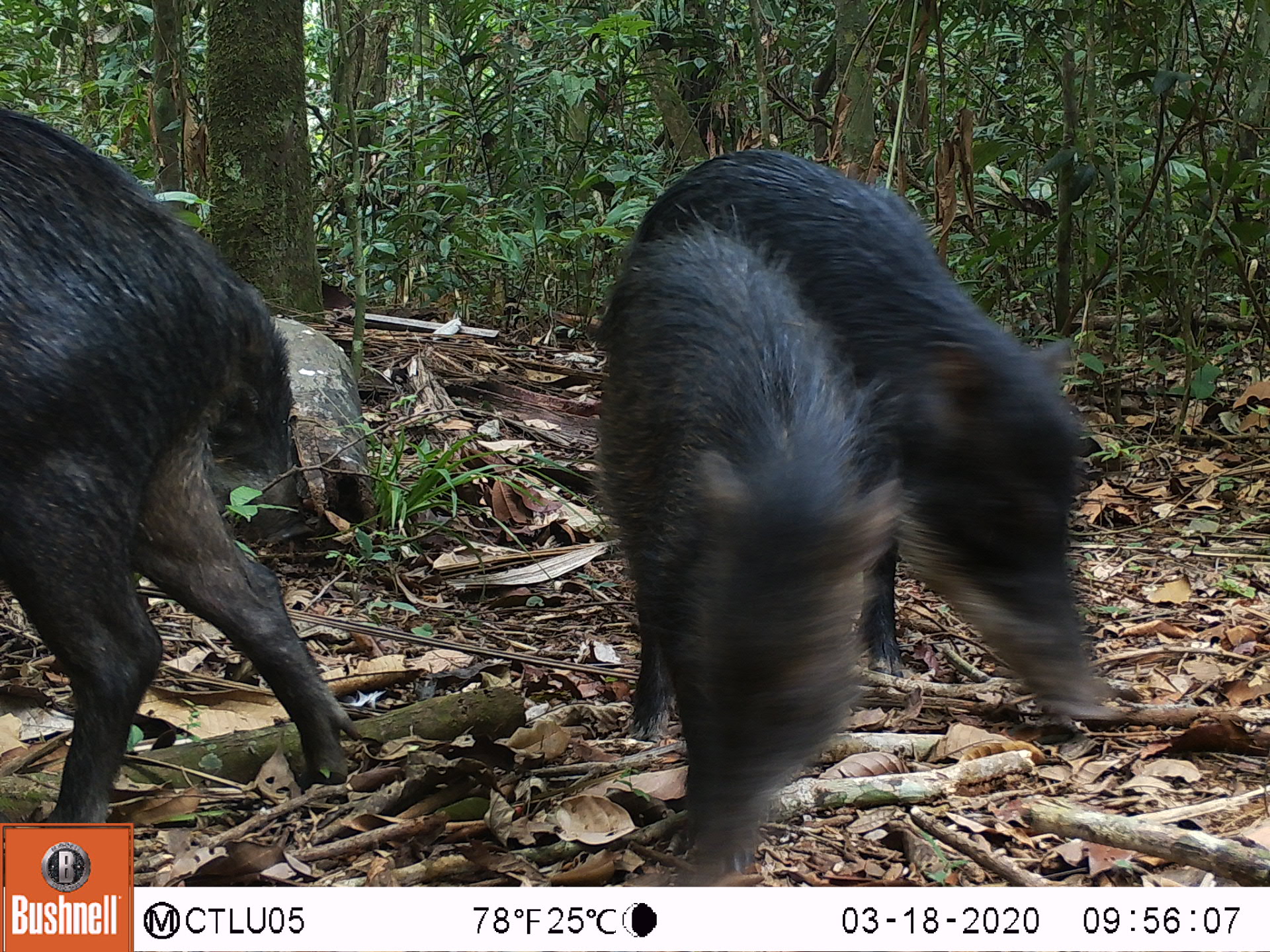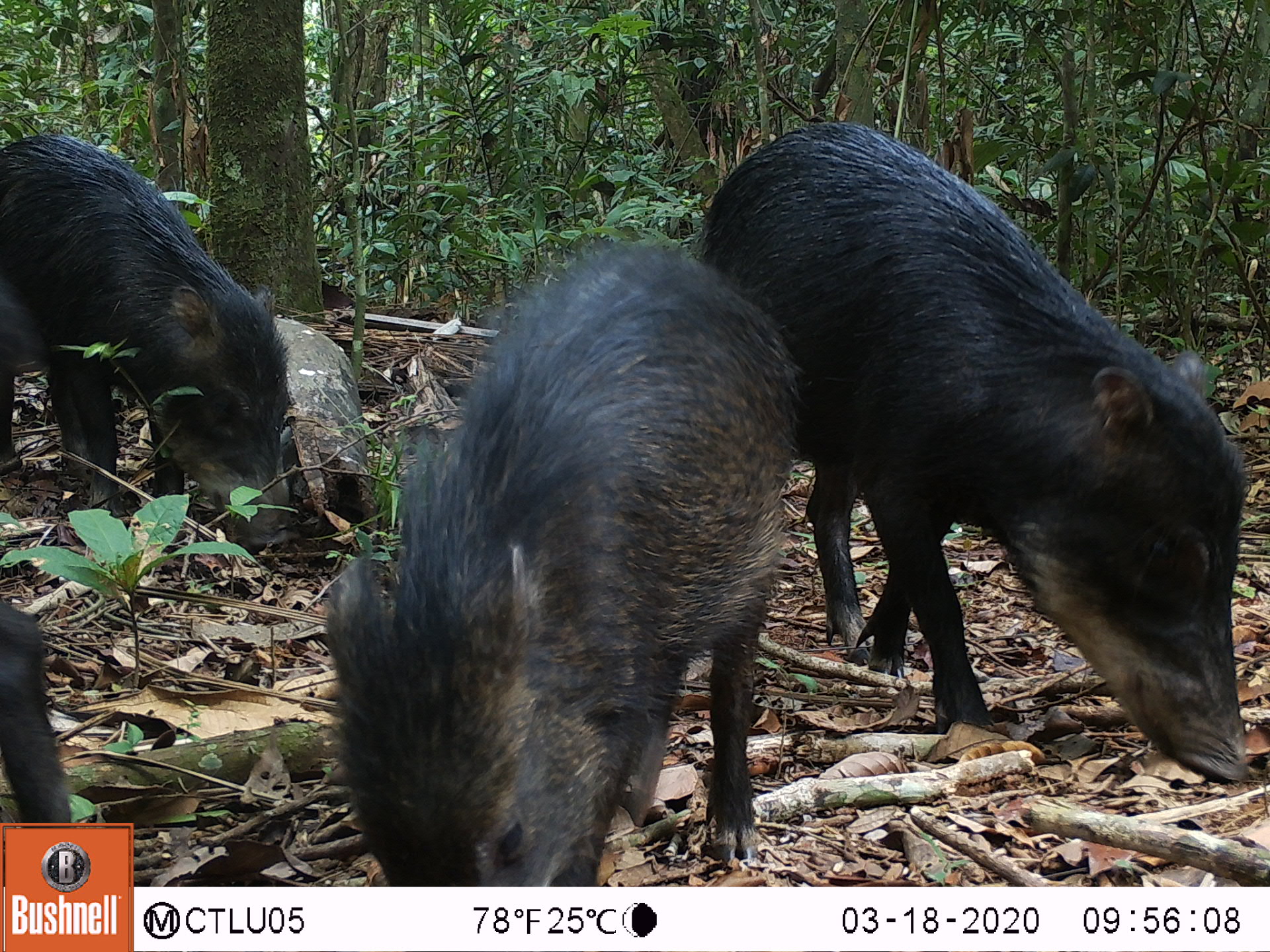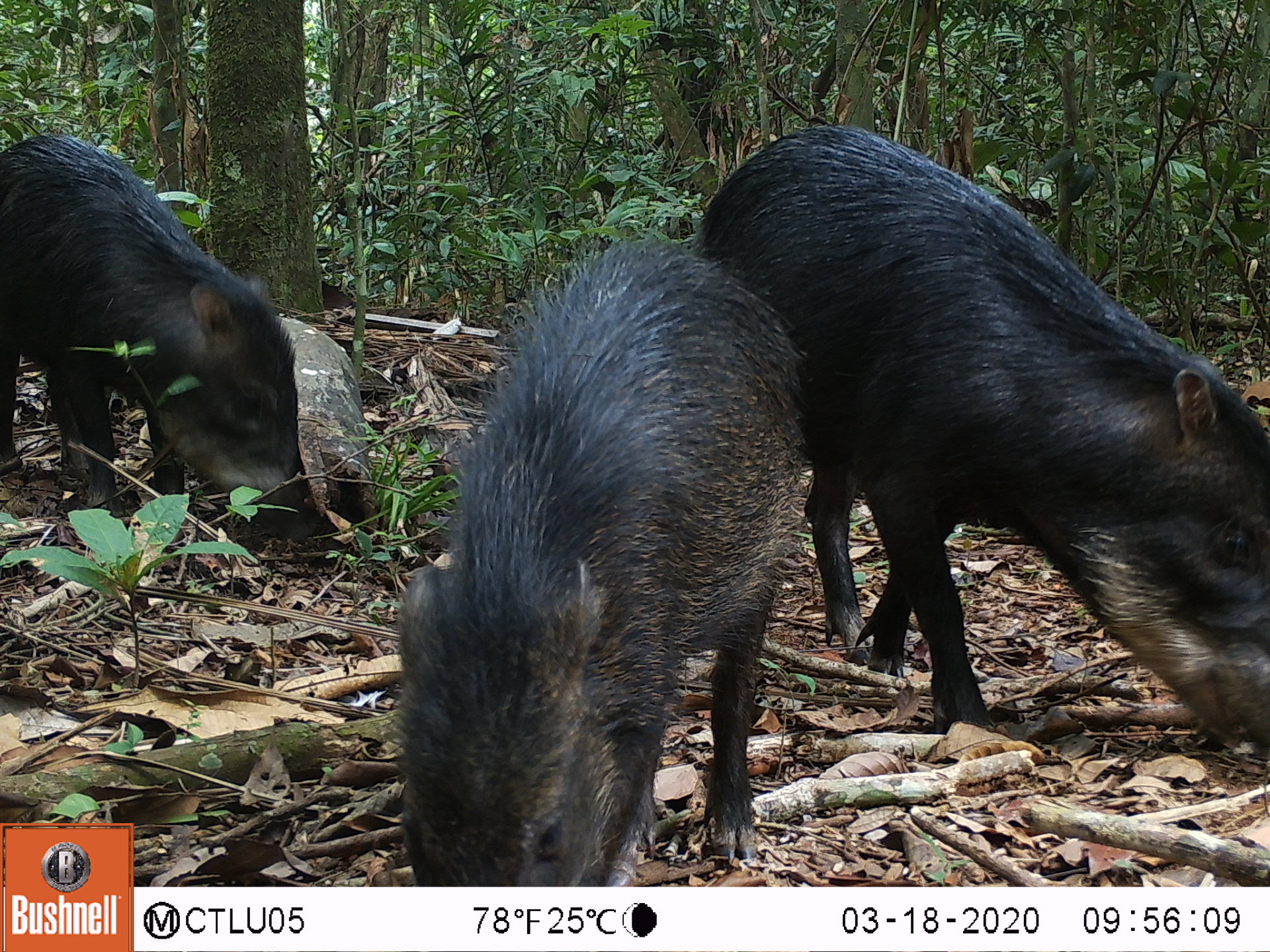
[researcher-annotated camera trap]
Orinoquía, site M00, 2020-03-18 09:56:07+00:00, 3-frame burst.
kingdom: Animalia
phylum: Chordata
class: Mammalia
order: Artiodactyla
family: Tayassuidae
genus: Tayassu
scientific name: Tayassu pecari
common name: white-lipped peccary